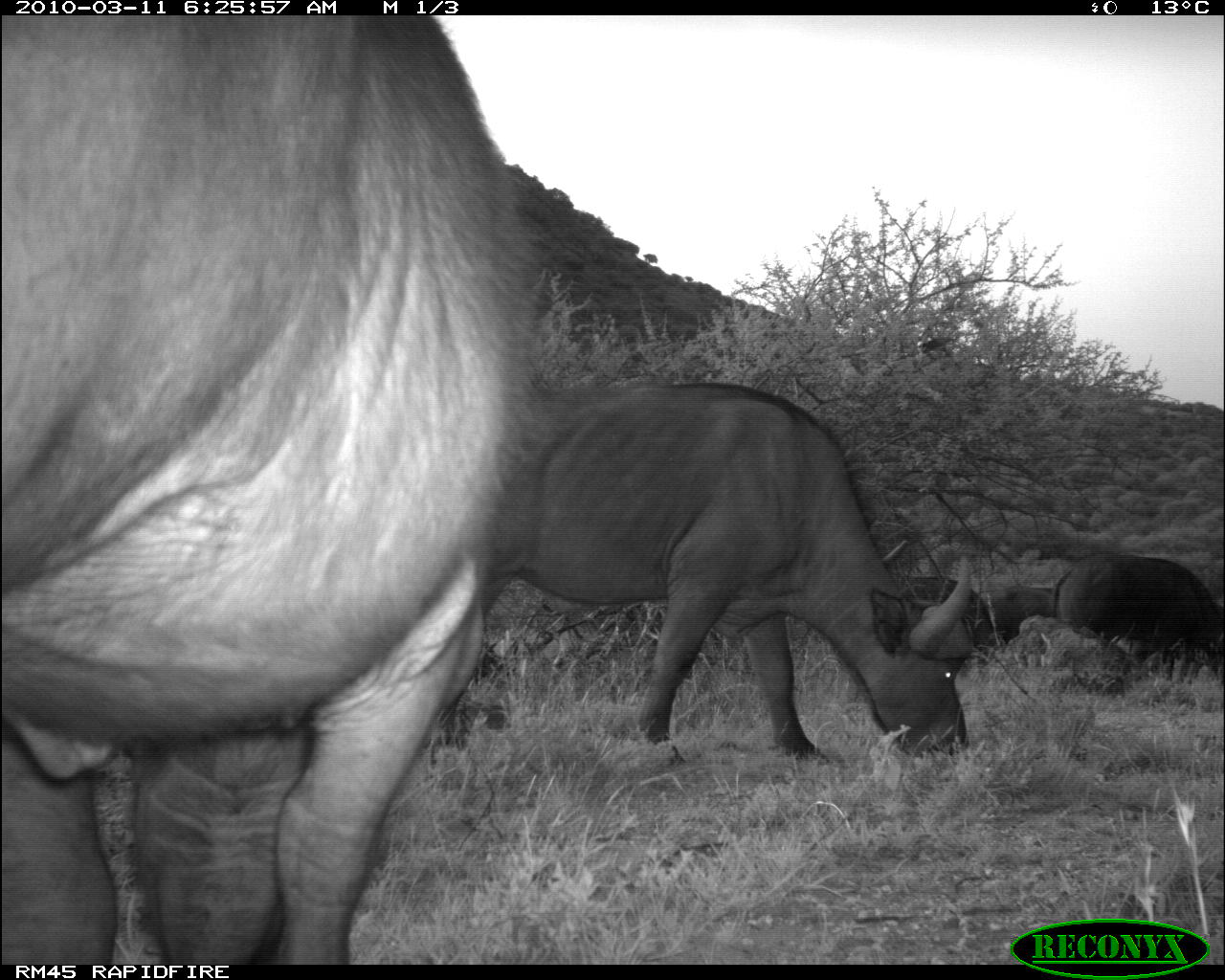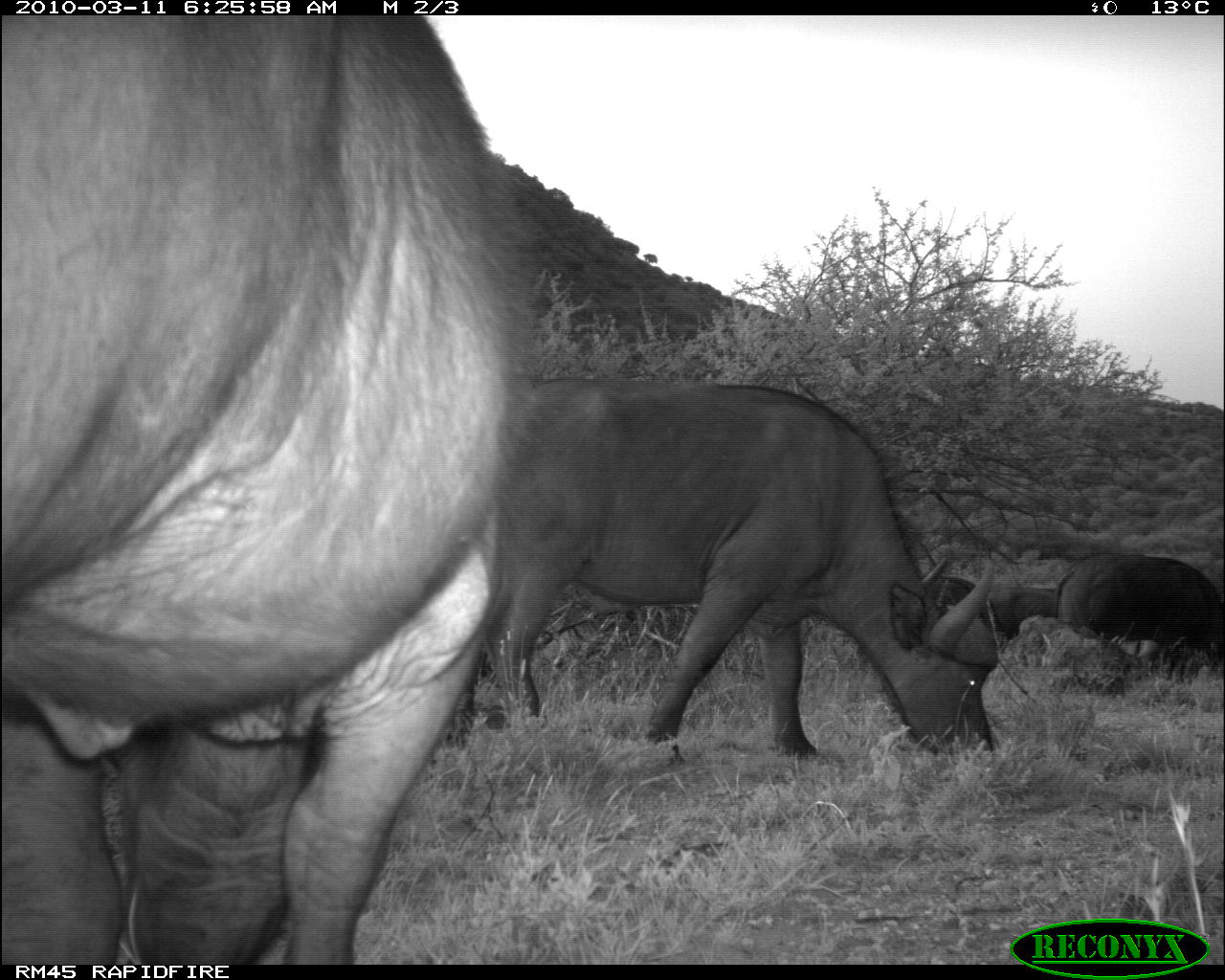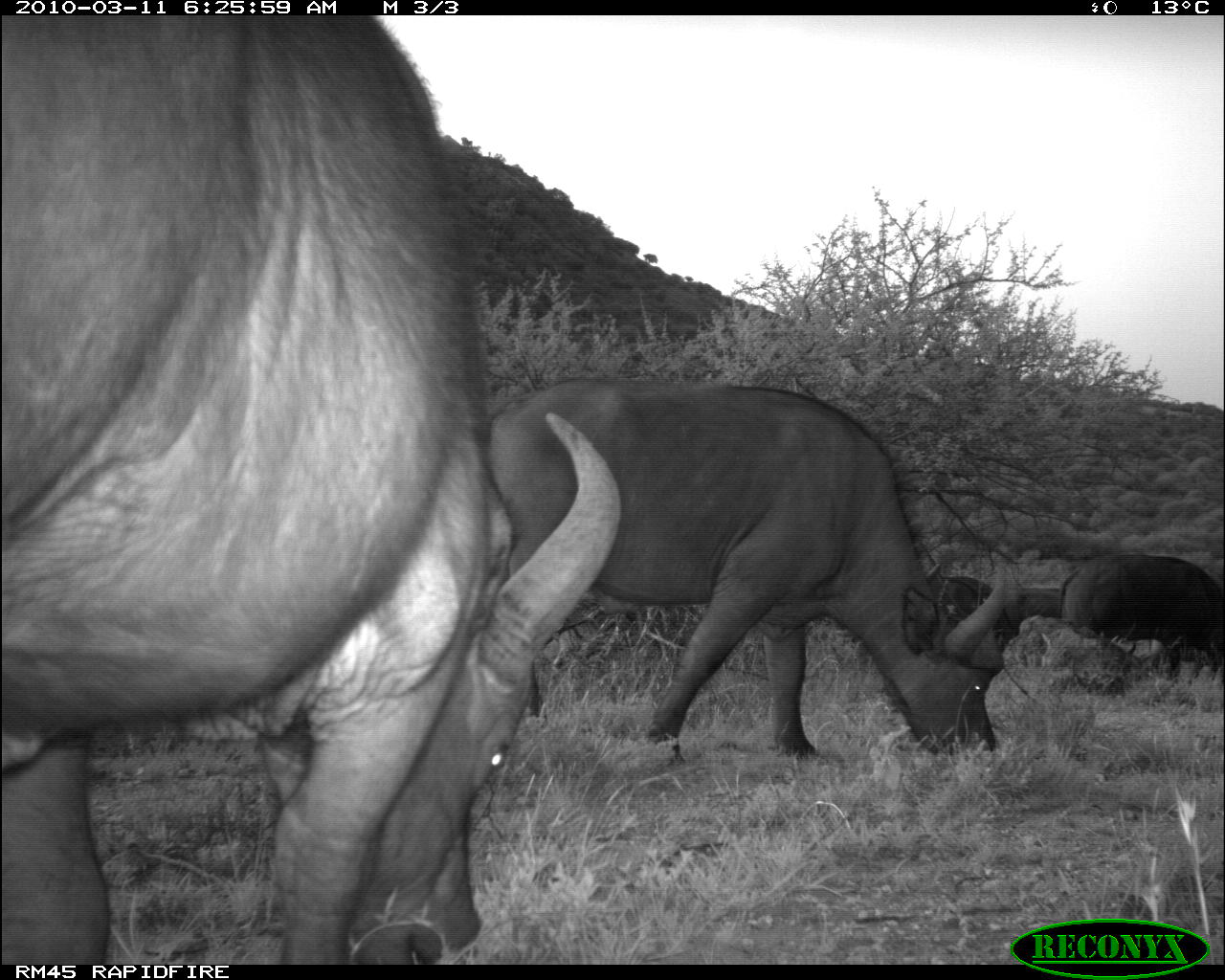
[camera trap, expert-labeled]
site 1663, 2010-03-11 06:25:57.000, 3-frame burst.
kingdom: Animalia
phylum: Chordata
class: Mammalia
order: Artiodactyla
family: Bovidae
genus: Syncerus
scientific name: Syncerus caffer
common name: african buffalo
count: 4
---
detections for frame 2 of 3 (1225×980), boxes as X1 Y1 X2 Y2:
syncerus caffer: 0 14 547 964; 482 375 995 757; 1047 552 1222 681; 918 573 991 628; 989 583 1055 640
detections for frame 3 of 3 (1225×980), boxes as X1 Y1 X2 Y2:
syncerus caffer: 0 14 621 964; 481 375 1010 766; 1056 550 1225 673; 942 572 1011 646; 1003 584 1063 632